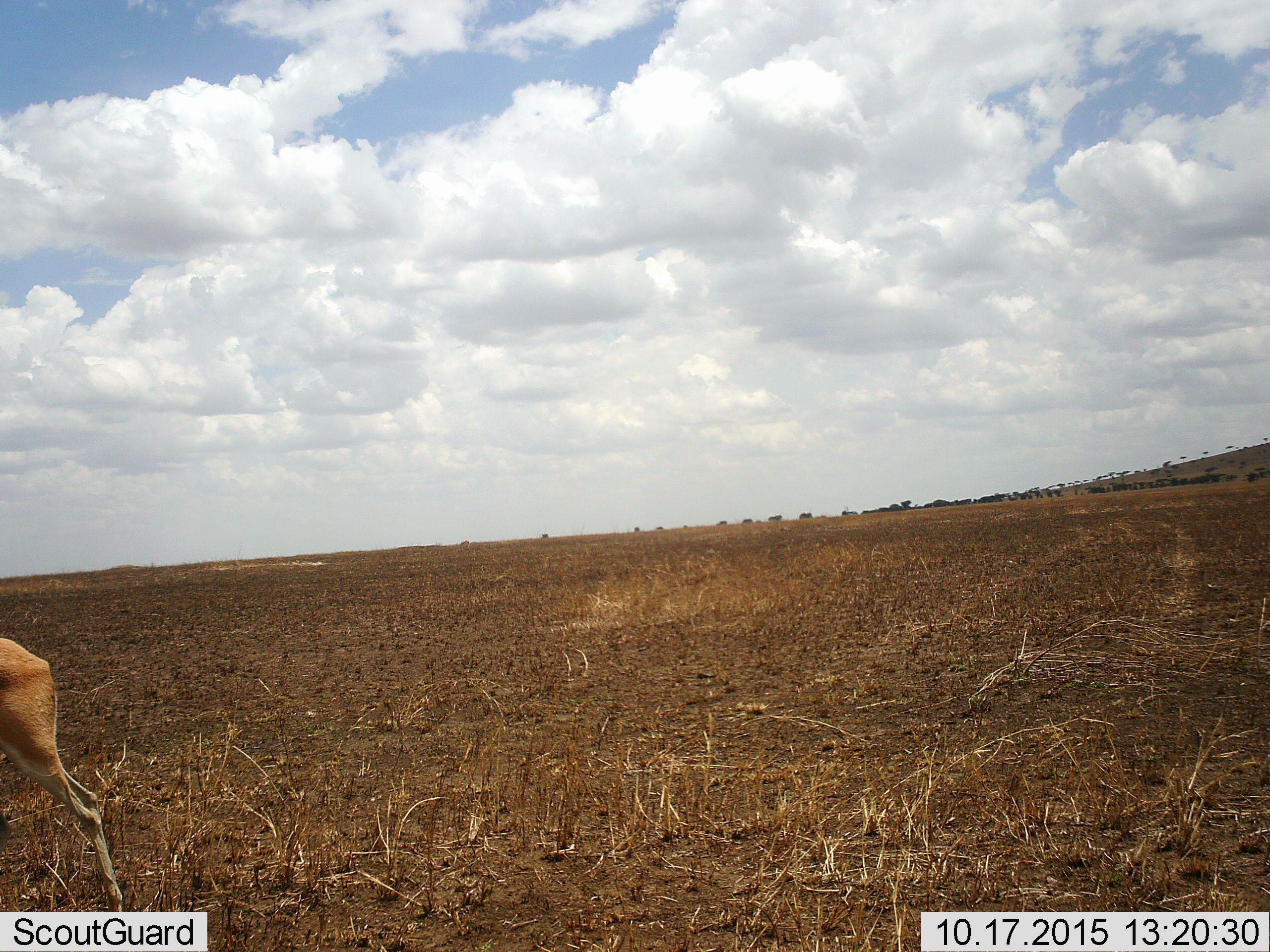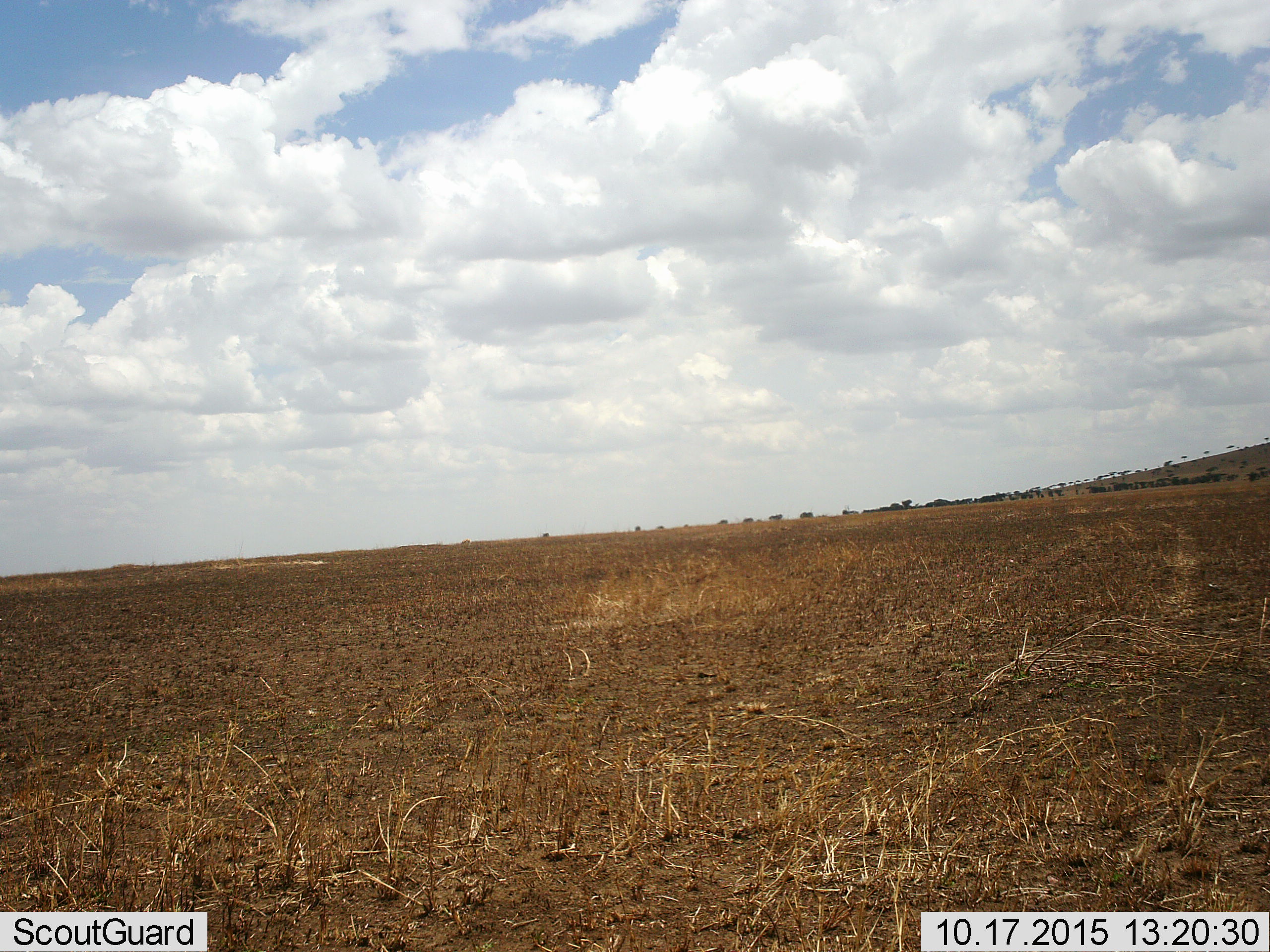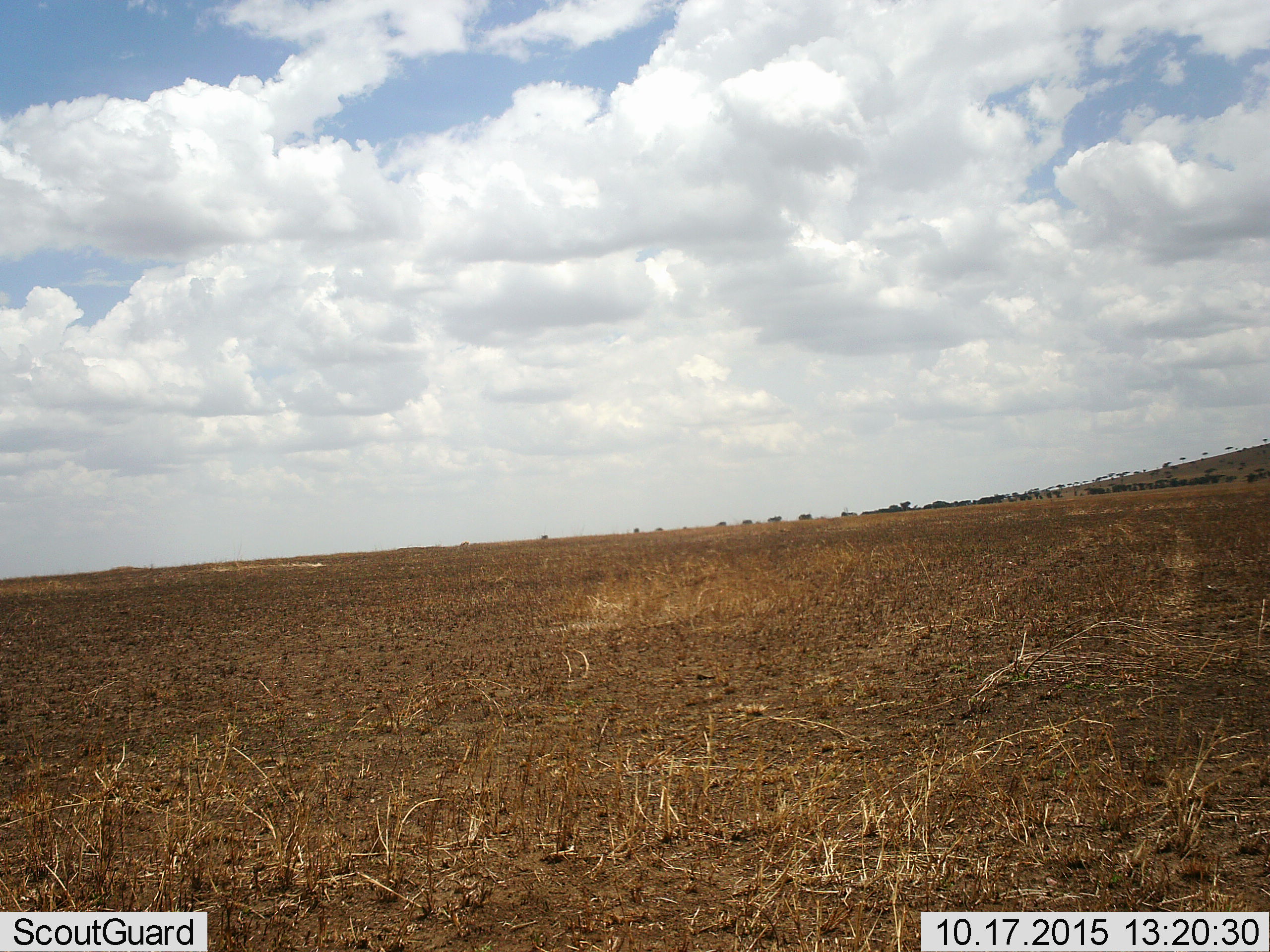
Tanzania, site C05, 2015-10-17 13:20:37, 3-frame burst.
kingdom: Animalia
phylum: Chordata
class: Mammalia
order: Artiodactyla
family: Bovidae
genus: Nanger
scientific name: Nanger granti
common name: grant's gazelle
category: gazellegrants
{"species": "gazellegrants (grant's gazelle) (Nanger granti)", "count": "1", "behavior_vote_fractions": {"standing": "17%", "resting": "0%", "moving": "100%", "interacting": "0%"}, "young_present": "0%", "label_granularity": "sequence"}